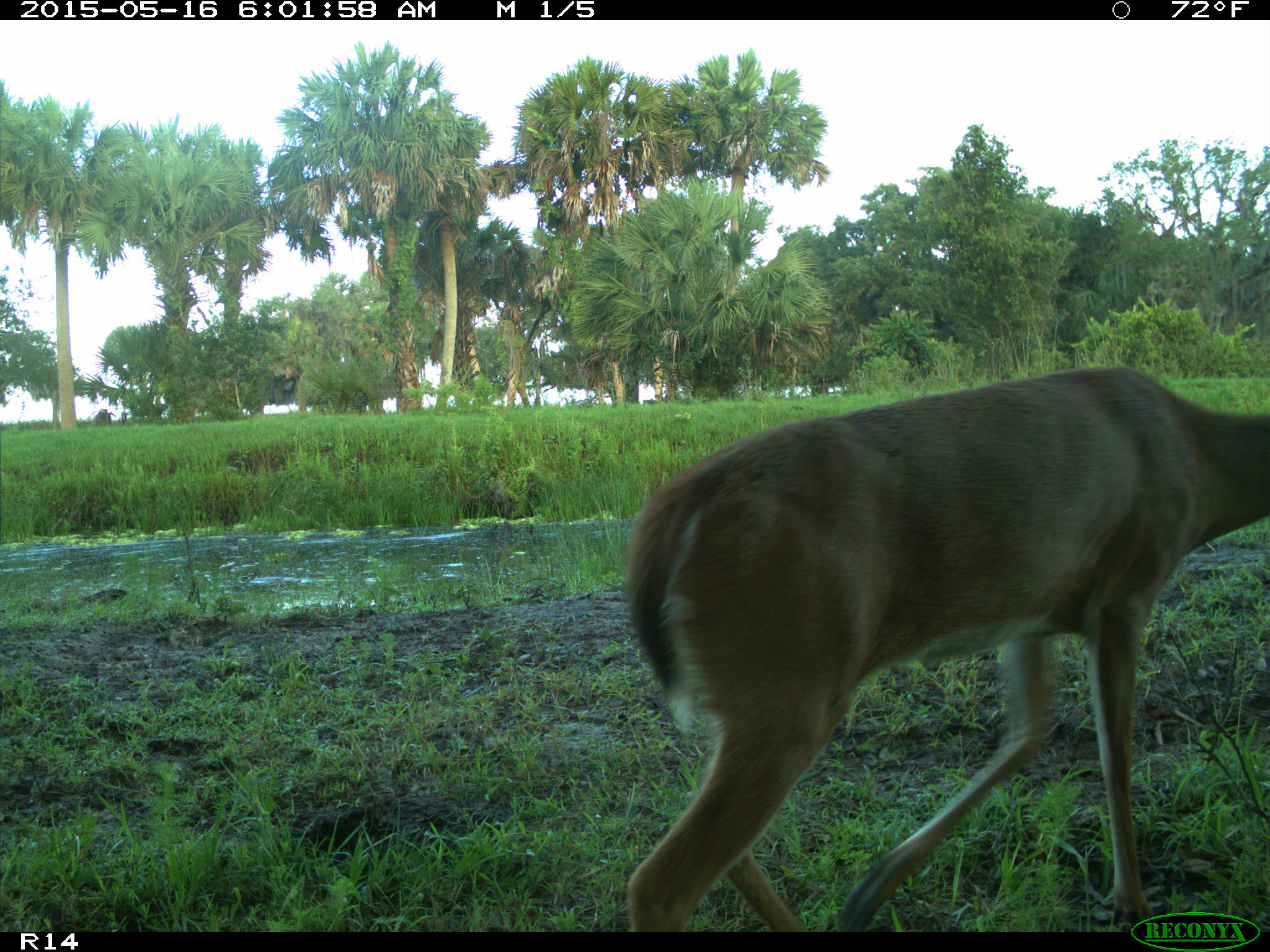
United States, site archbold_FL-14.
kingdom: Animalia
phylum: Chordata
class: Mammalia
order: Artiodactyla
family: Cervidae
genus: Odocoileus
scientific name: Odocoileus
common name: deer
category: unidentified deer